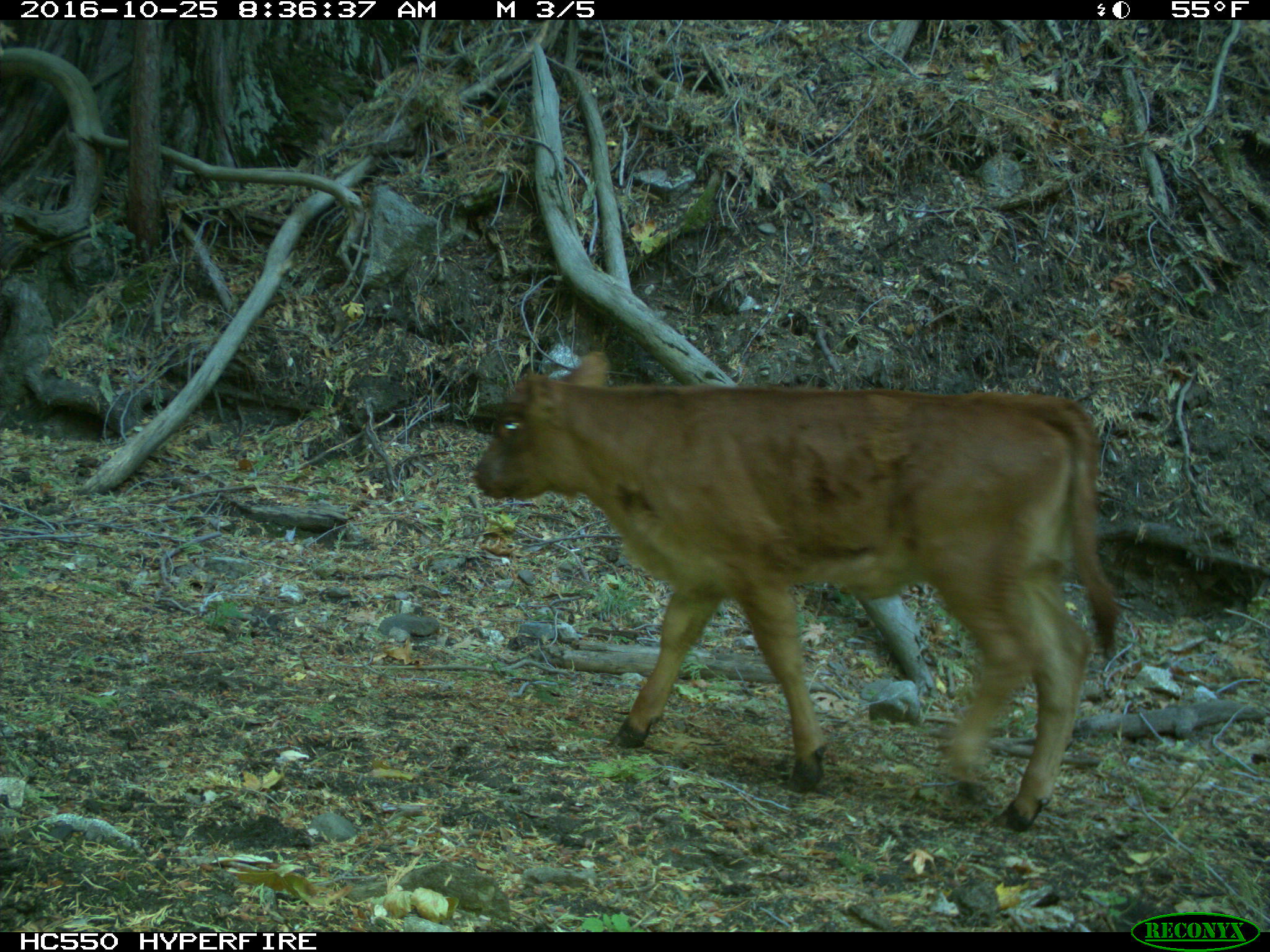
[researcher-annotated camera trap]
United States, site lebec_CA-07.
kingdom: Animalia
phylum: Chordata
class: Mammalia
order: Artiodactyla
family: Bovidae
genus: Bos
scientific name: Bos taurus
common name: domestic cow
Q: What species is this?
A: Bos taurus (domestic cow).